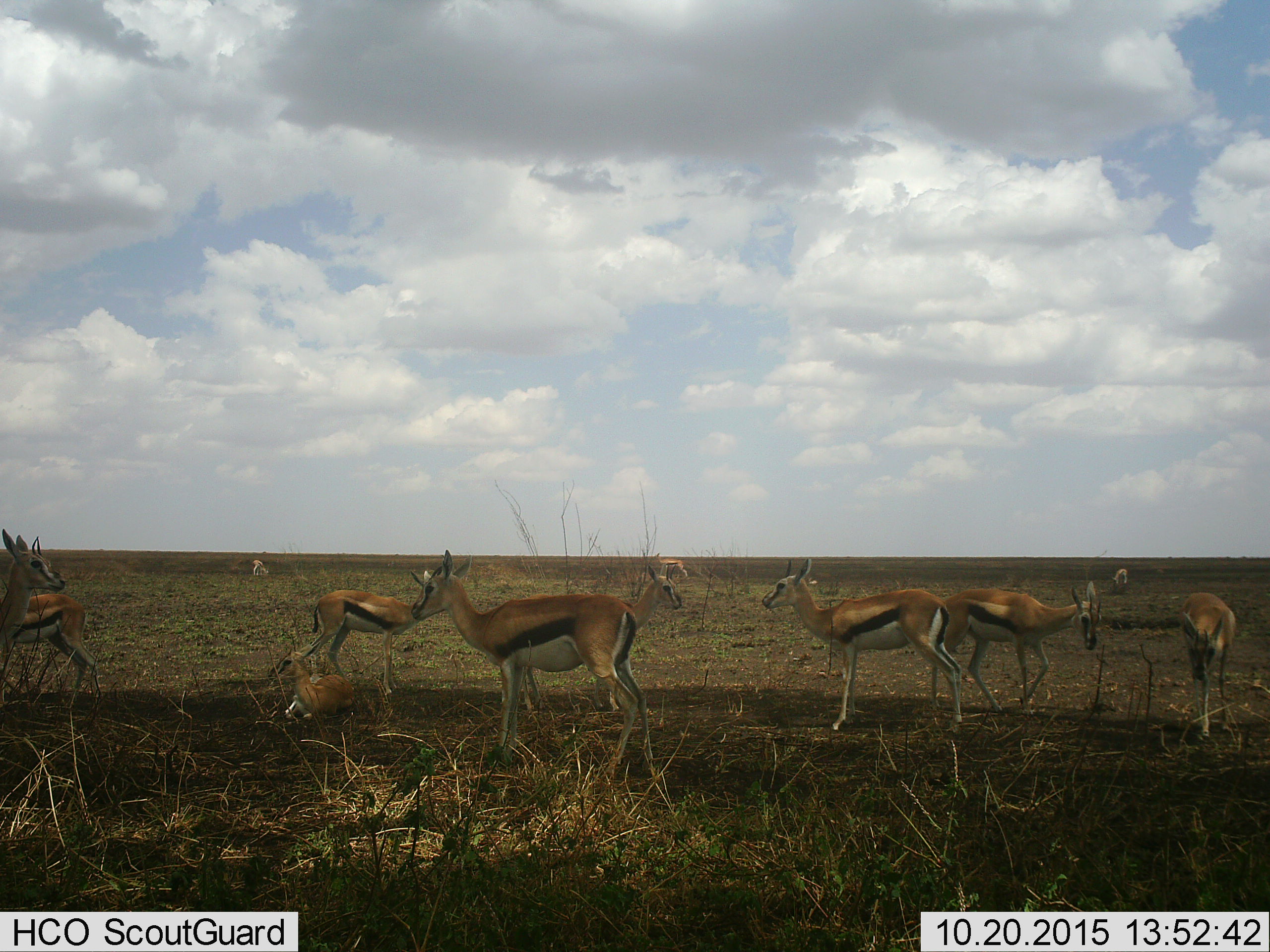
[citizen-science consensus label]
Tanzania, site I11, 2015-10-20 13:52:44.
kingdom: Animalia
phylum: Chordata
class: Mammalia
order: Artiodactyla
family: Bovidae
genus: Eudorcas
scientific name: Eudorcas thomsonii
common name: thomson's gazelle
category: gazellethomsons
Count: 11-50.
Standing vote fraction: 89%.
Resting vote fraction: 78%.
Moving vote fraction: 22%.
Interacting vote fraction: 11%.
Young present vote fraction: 56%.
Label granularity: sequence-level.